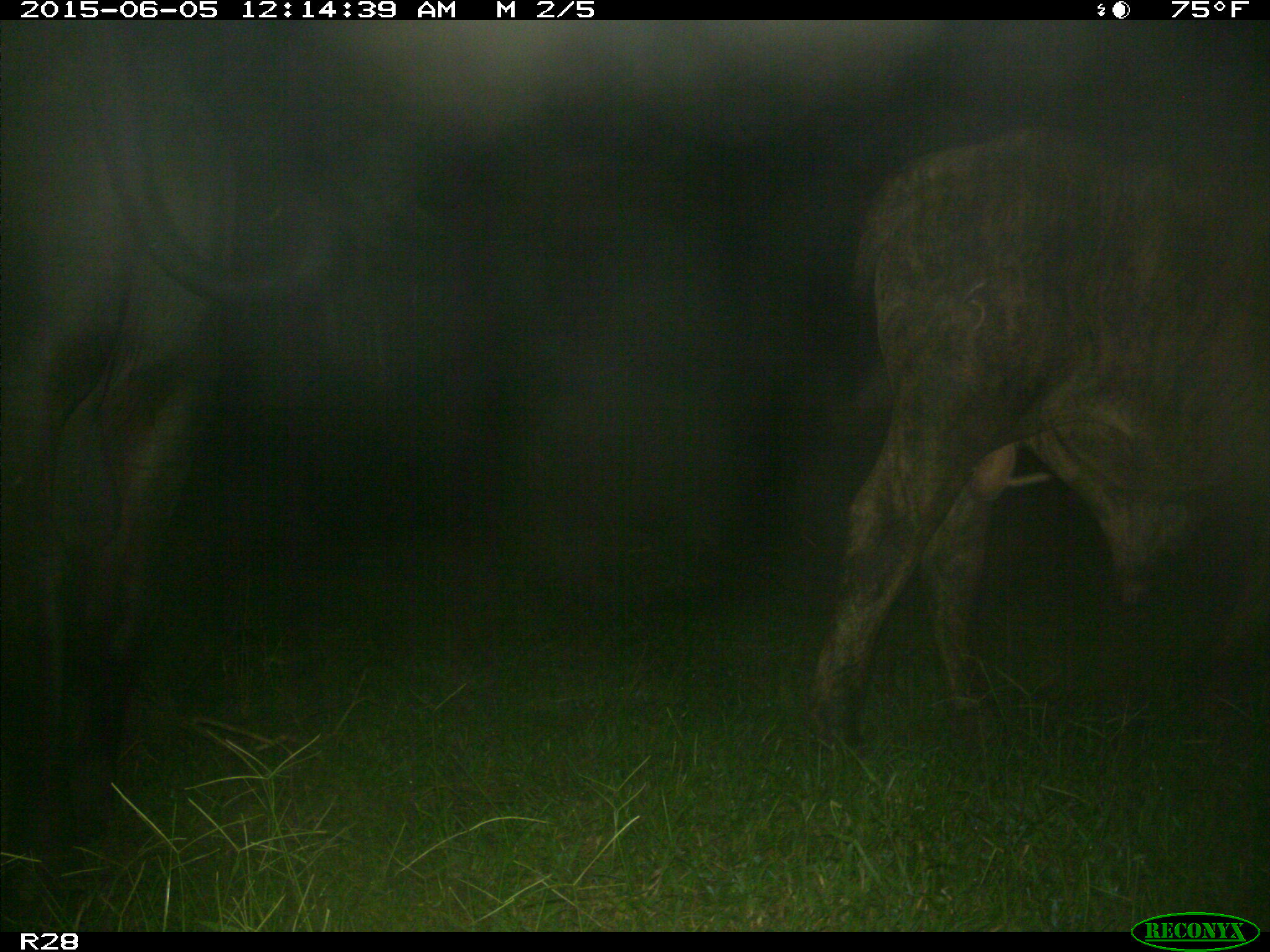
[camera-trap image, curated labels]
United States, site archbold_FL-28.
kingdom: Animalia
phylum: Chordata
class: Mammalia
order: Artiodactyla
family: Bovidae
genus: Bos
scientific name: Bos taurus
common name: domestic cow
Bos taurus (domestic cow).